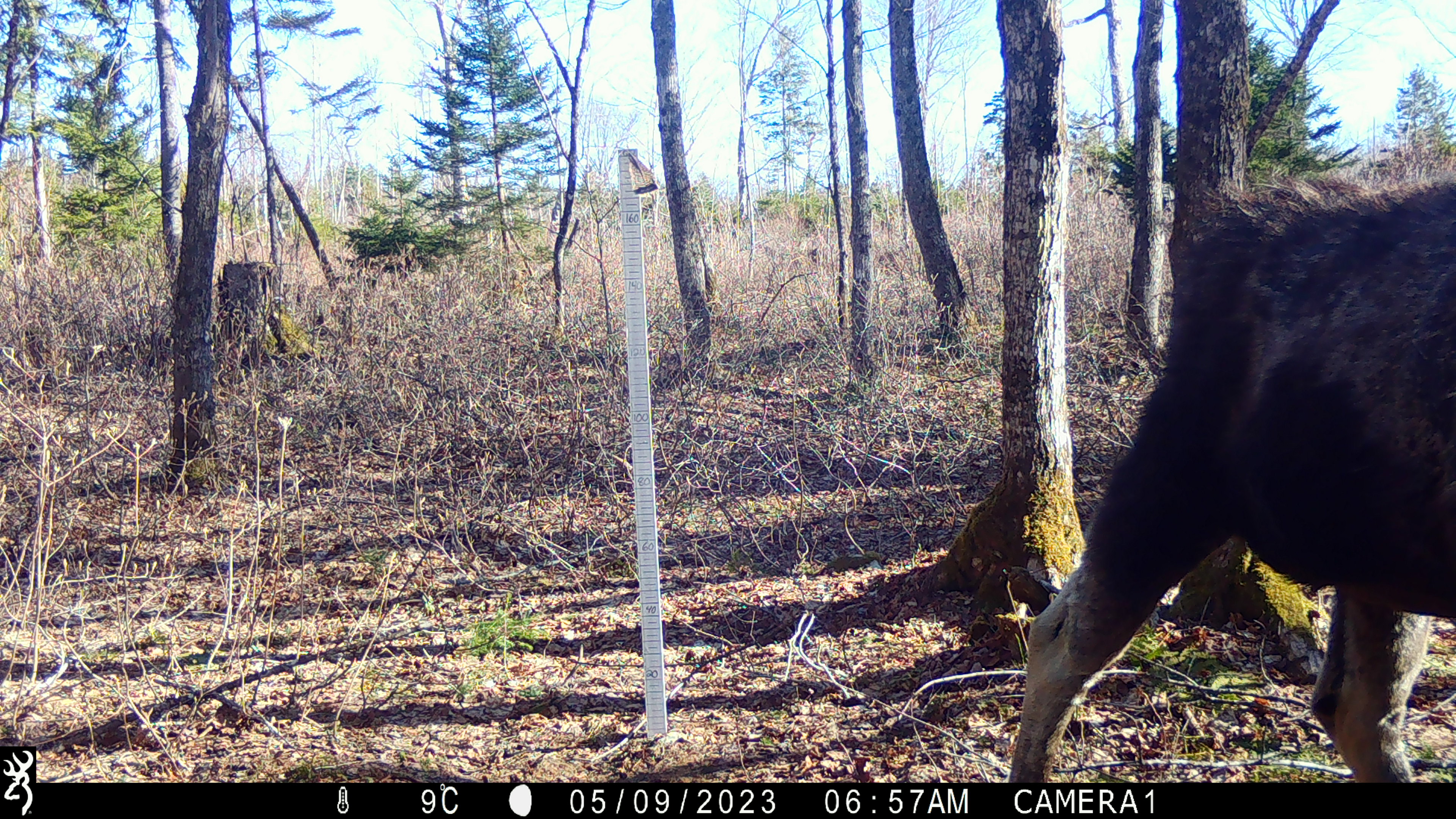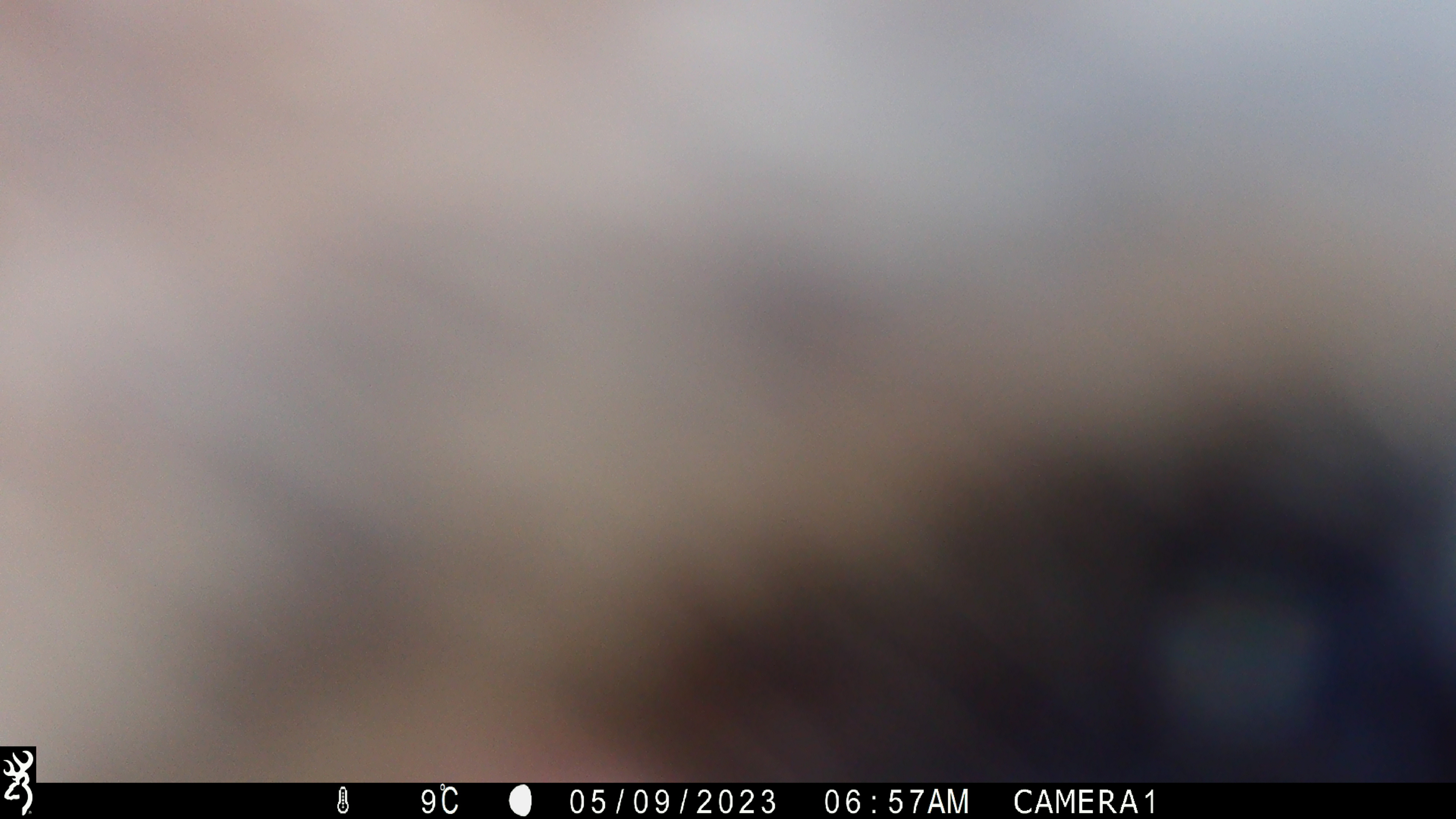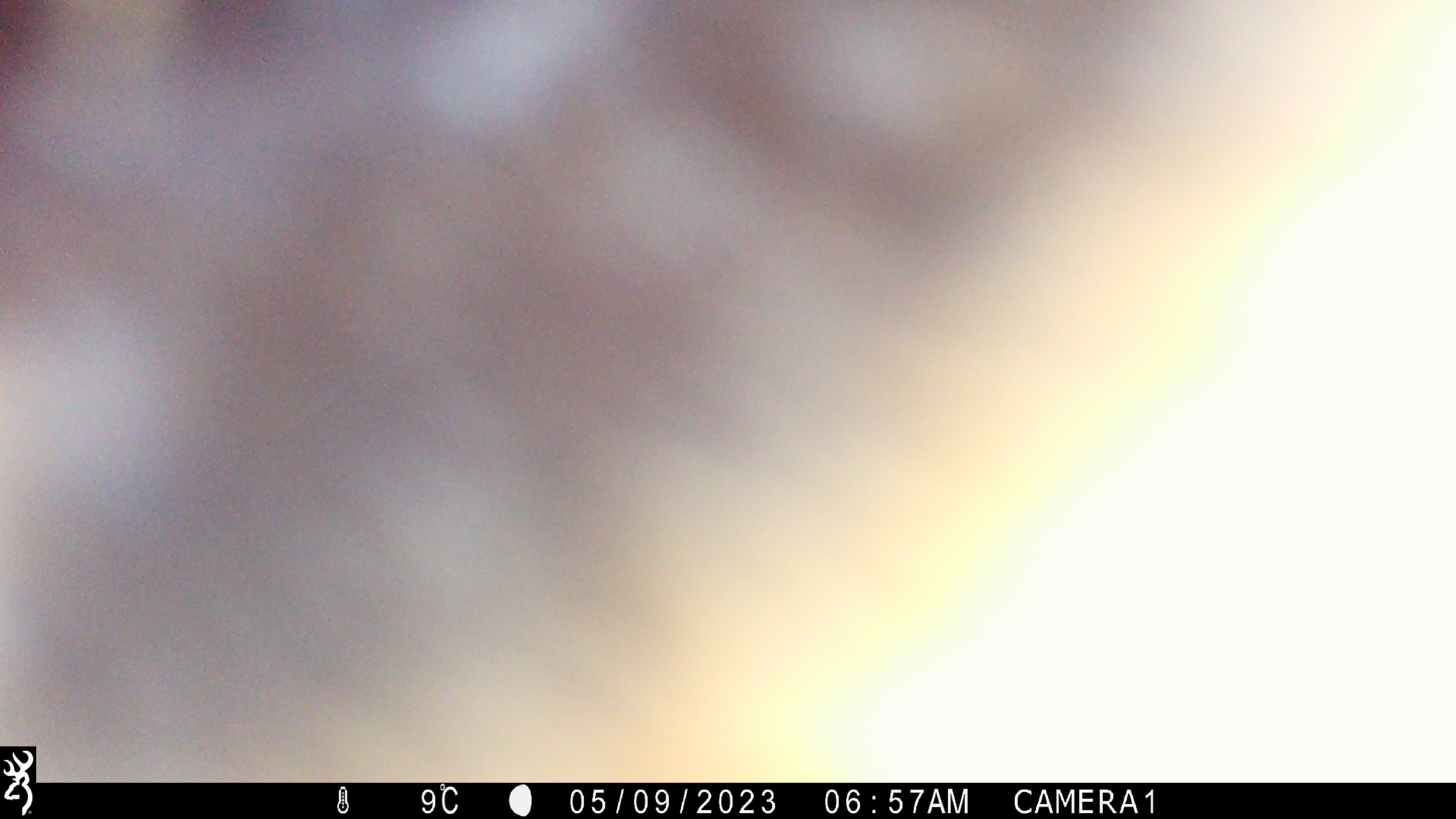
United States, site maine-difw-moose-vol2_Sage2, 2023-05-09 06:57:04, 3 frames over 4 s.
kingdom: Animalia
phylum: Chordata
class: Mammalia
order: Artiodactyla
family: Cervidae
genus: Alces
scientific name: Alces alces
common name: moose